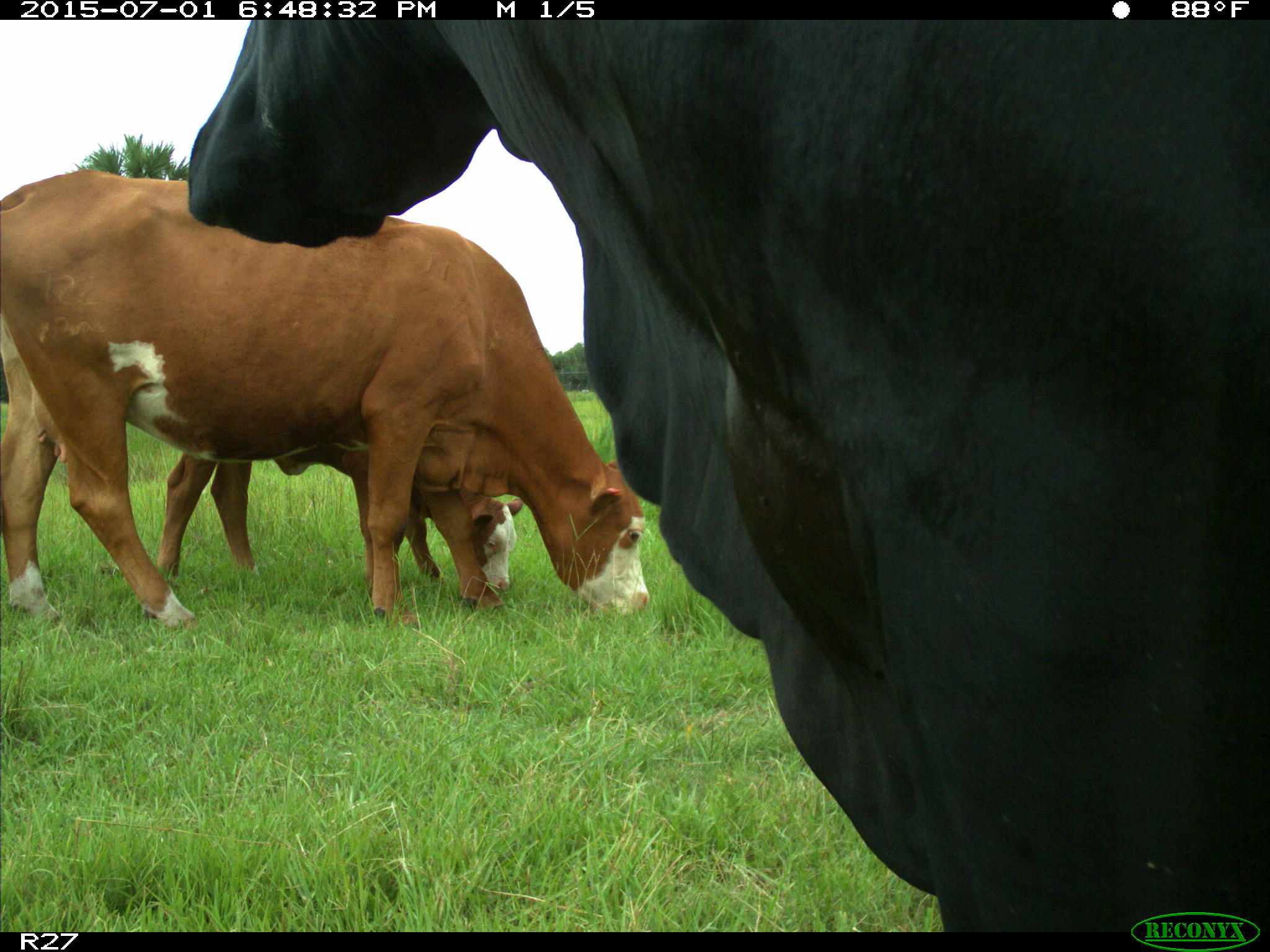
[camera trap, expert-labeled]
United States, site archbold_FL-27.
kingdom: Animalia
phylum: Chordata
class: Mammalia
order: Artiodactyla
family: Bovidae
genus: Bos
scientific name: Bos taurus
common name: domestic cow